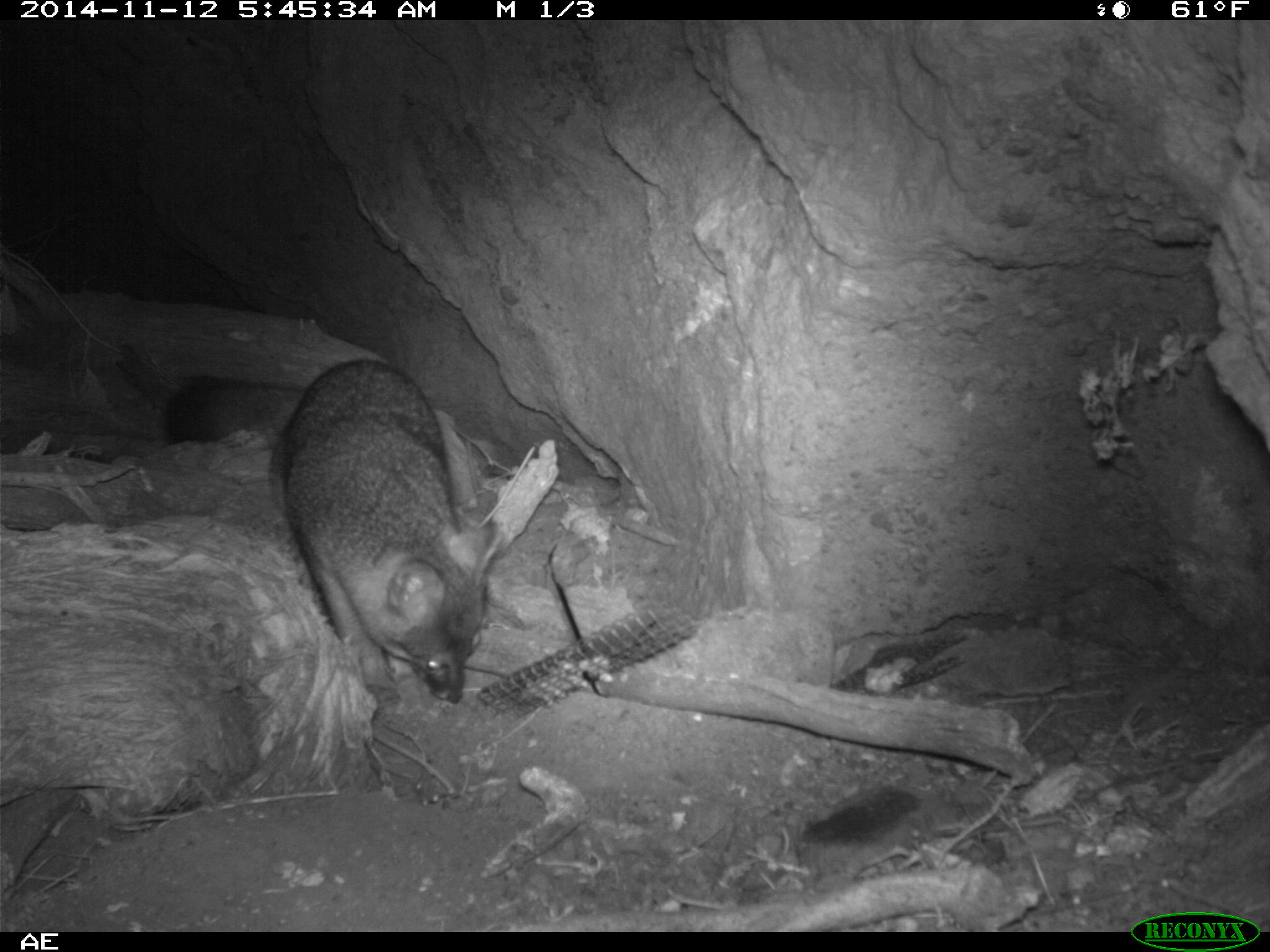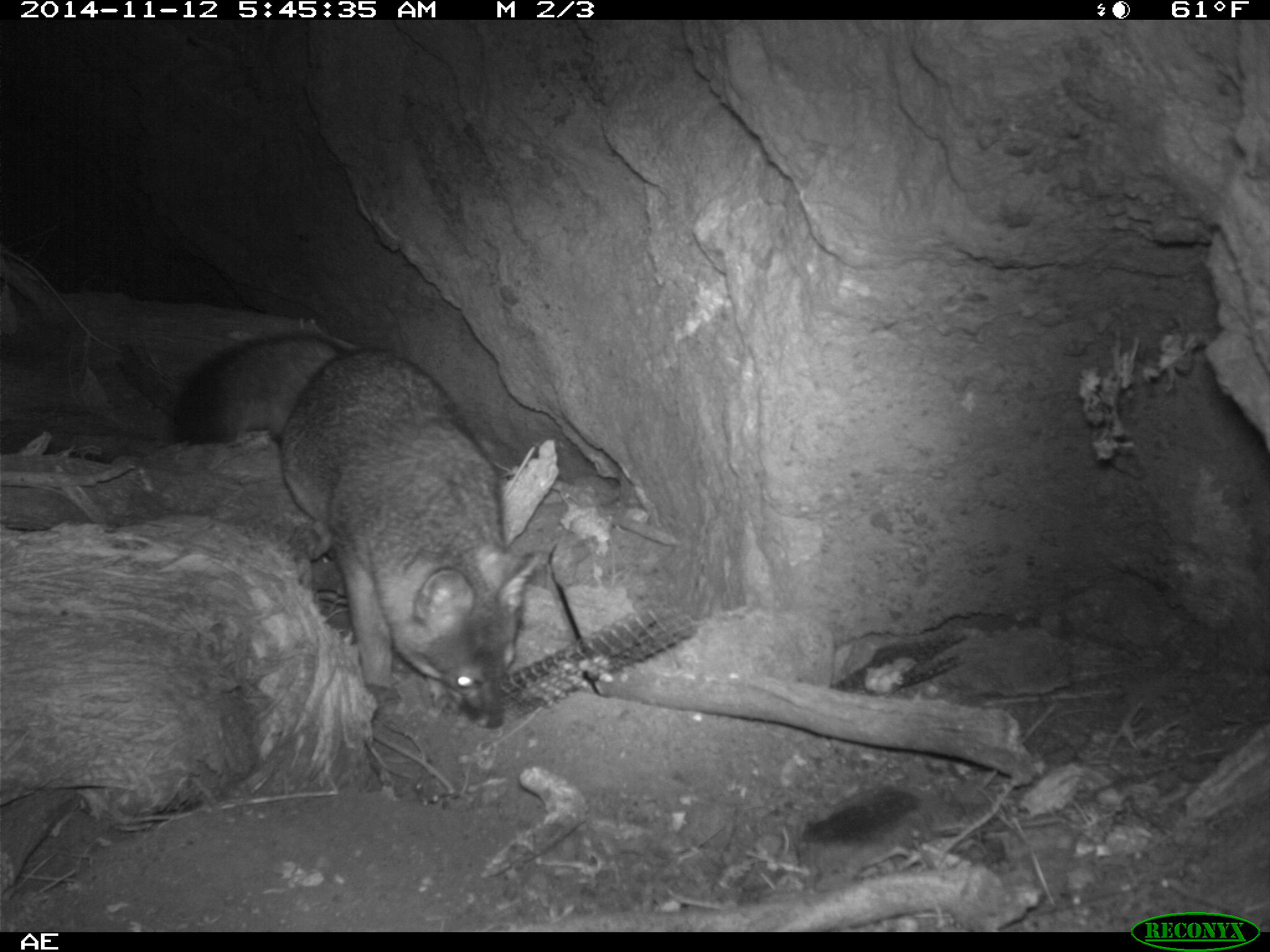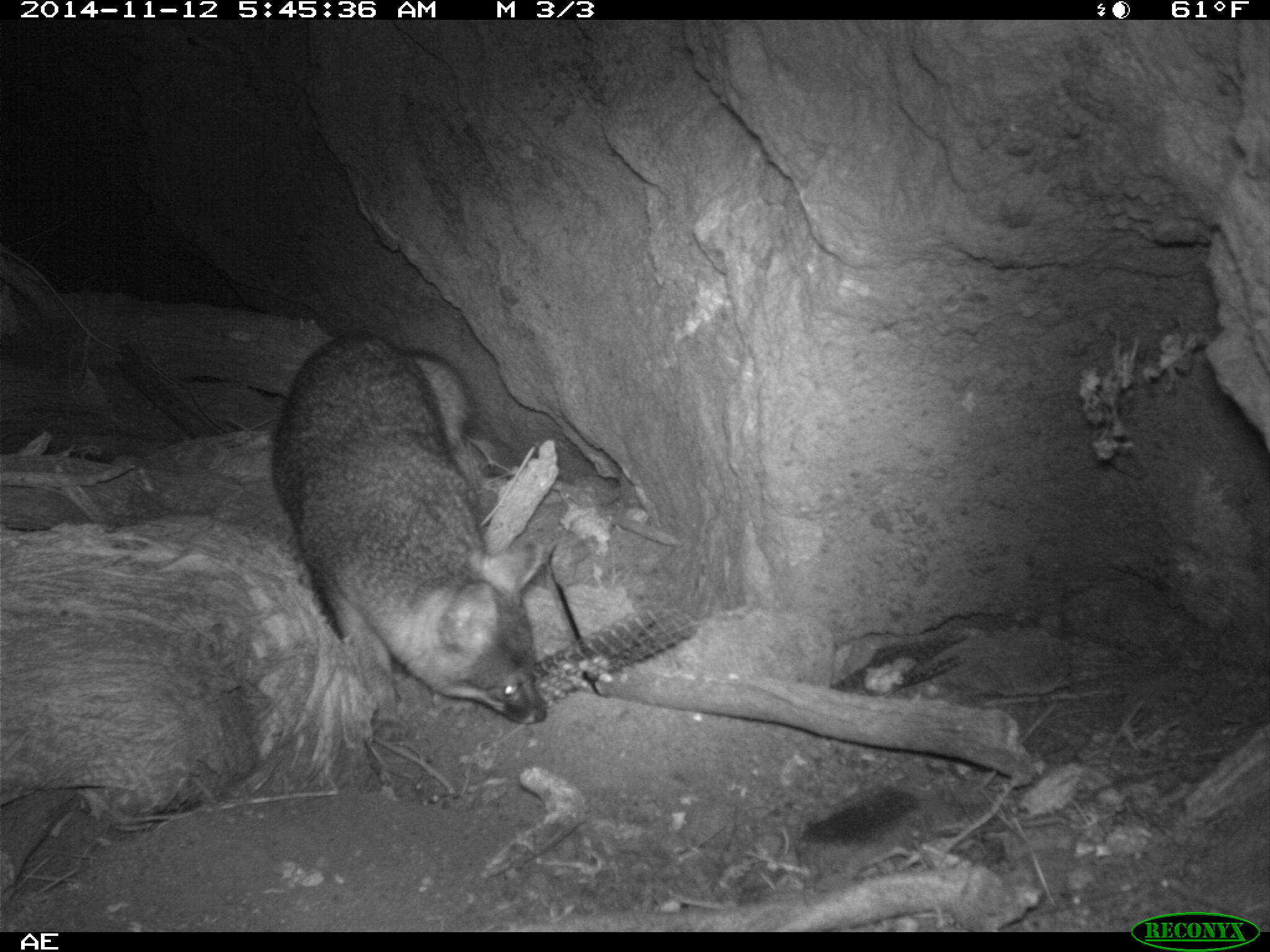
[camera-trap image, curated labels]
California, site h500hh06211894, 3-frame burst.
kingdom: Animalia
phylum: Chordata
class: Mammalia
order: Carnivora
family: Canidae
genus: Urocyon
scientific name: Urocyon littoralis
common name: island fox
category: fox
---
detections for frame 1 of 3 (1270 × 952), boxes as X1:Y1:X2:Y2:
fox: 164:359:500:704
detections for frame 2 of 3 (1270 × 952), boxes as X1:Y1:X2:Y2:
fox: 169:332:538:728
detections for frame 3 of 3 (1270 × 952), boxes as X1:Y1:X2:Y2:
fox: 271:330:548:725